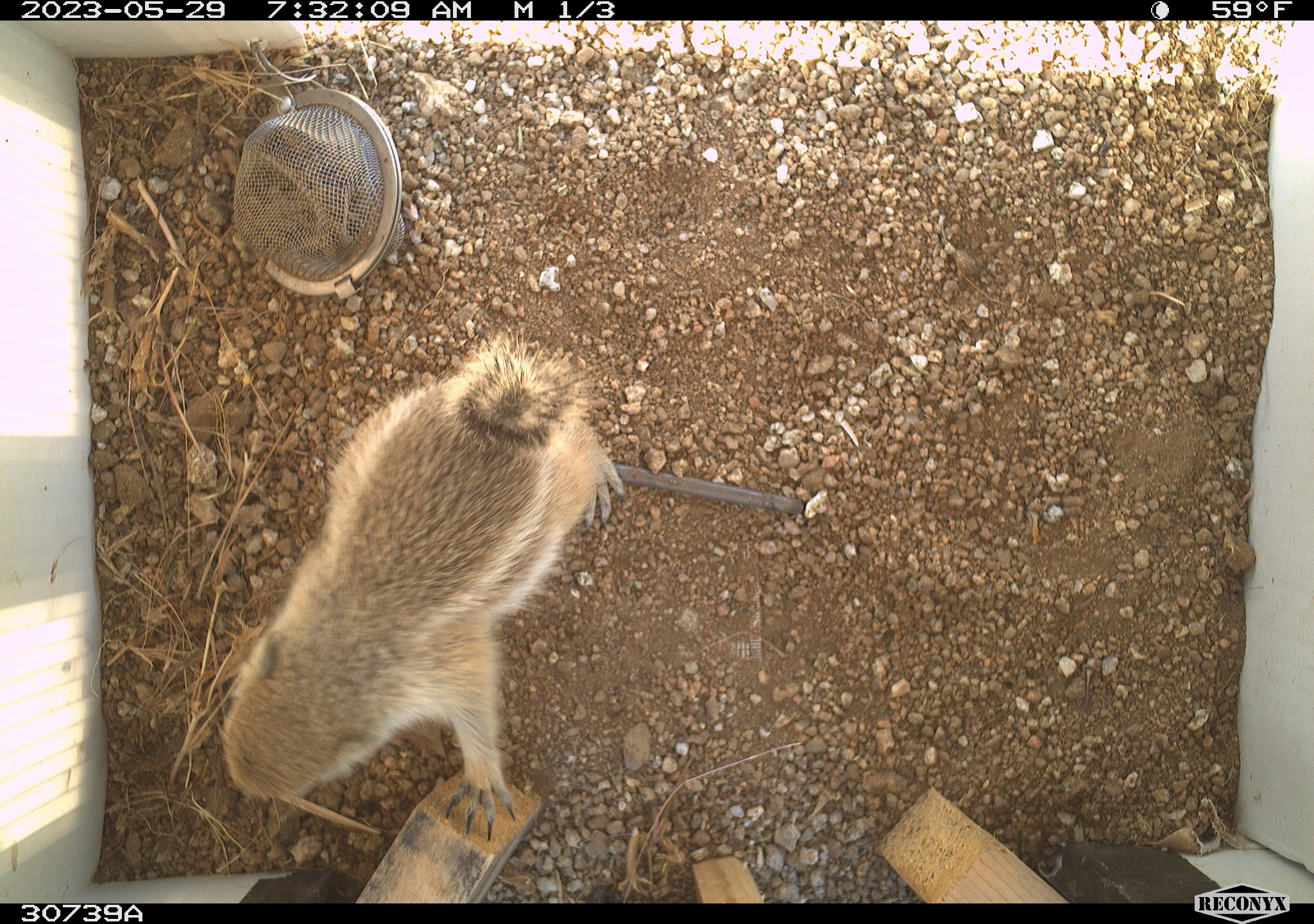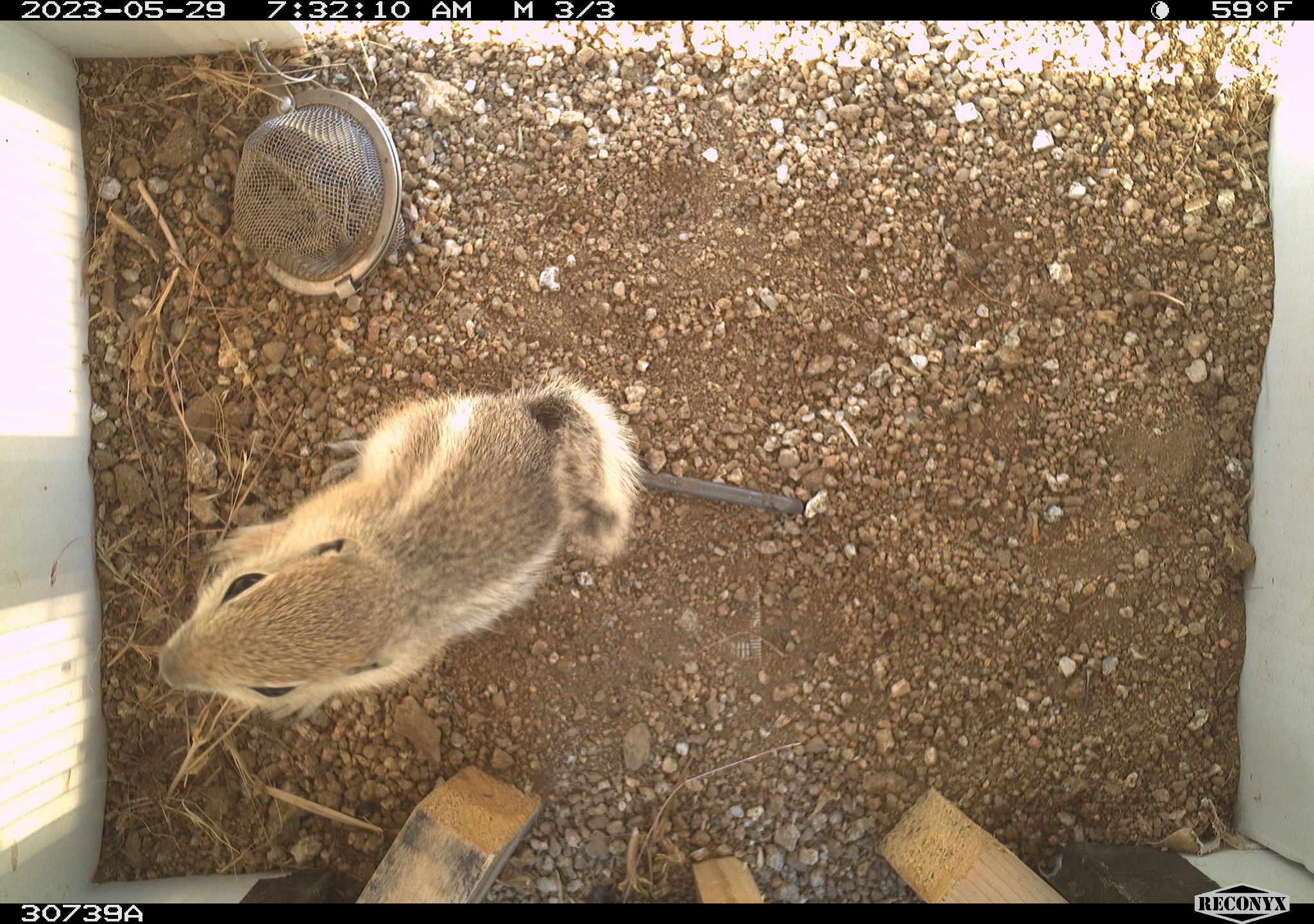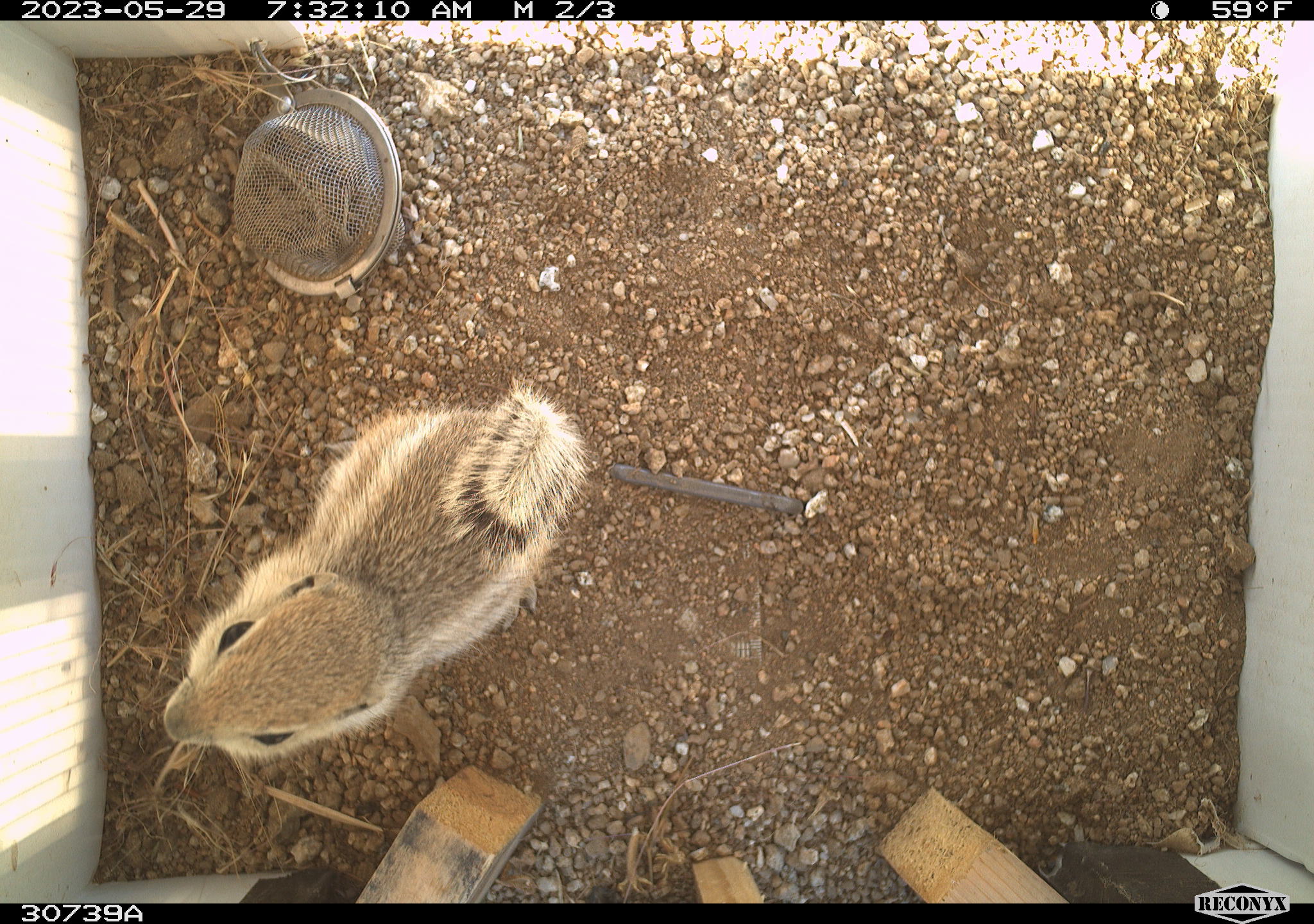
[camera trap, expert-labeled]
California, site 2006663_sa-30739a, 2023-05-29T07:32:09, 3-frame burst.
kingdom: Animalia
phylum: Chordata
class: Mammalia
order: Rodentia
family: Sciuridae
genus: Ammospermophilus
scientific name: Ammospermophilus leucurus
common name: white-tailed antelope squirrel